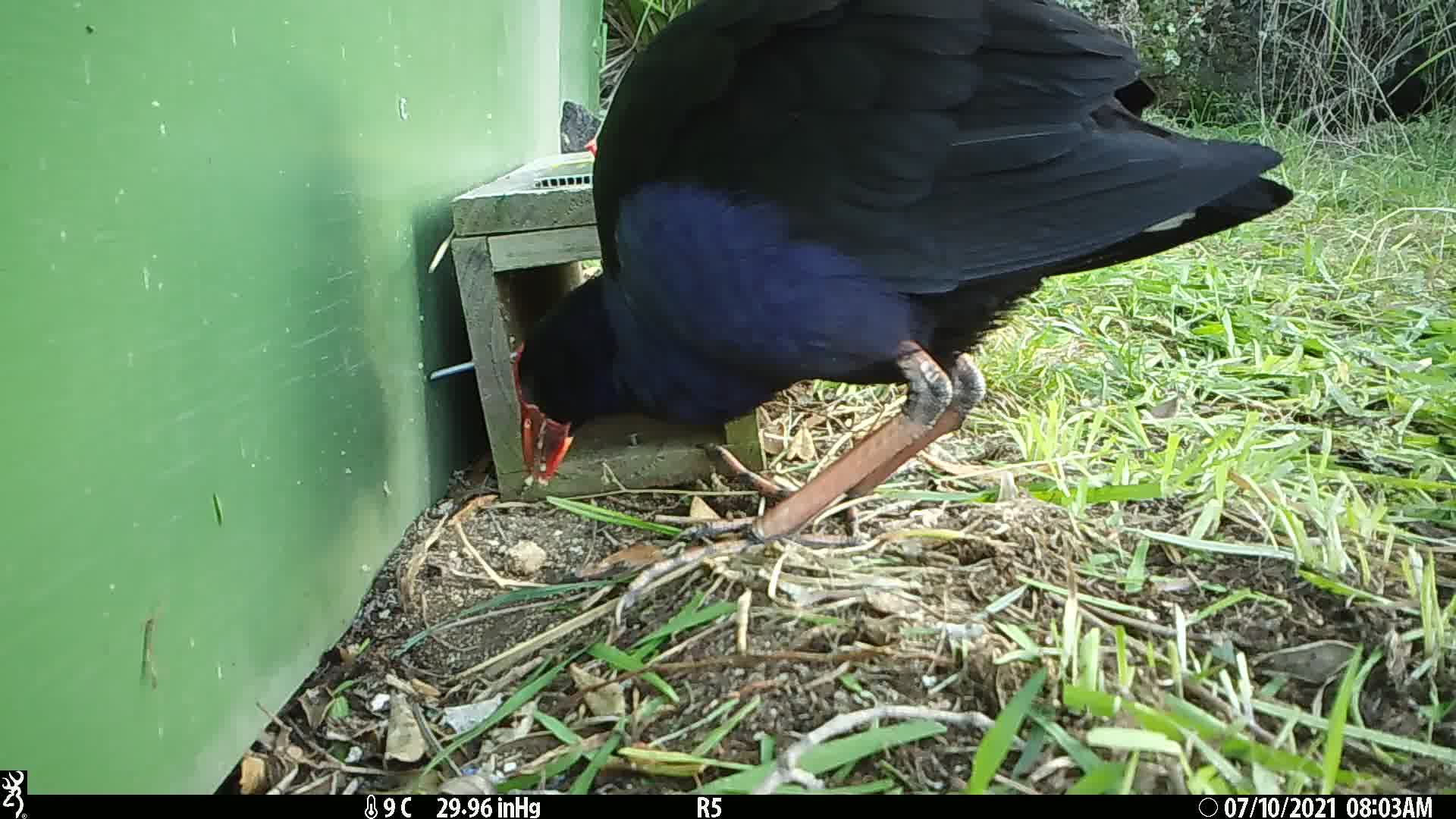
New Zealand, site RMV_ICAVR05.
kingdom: Animalia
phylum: Chordata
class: Aves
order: Gruiformes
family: Rallidae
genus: Porphyrio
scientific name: Porphyrio melanotus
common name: australasian swamphen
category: pukeko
Pukeko (australasian swamphen) (Porphyrio melanotus).